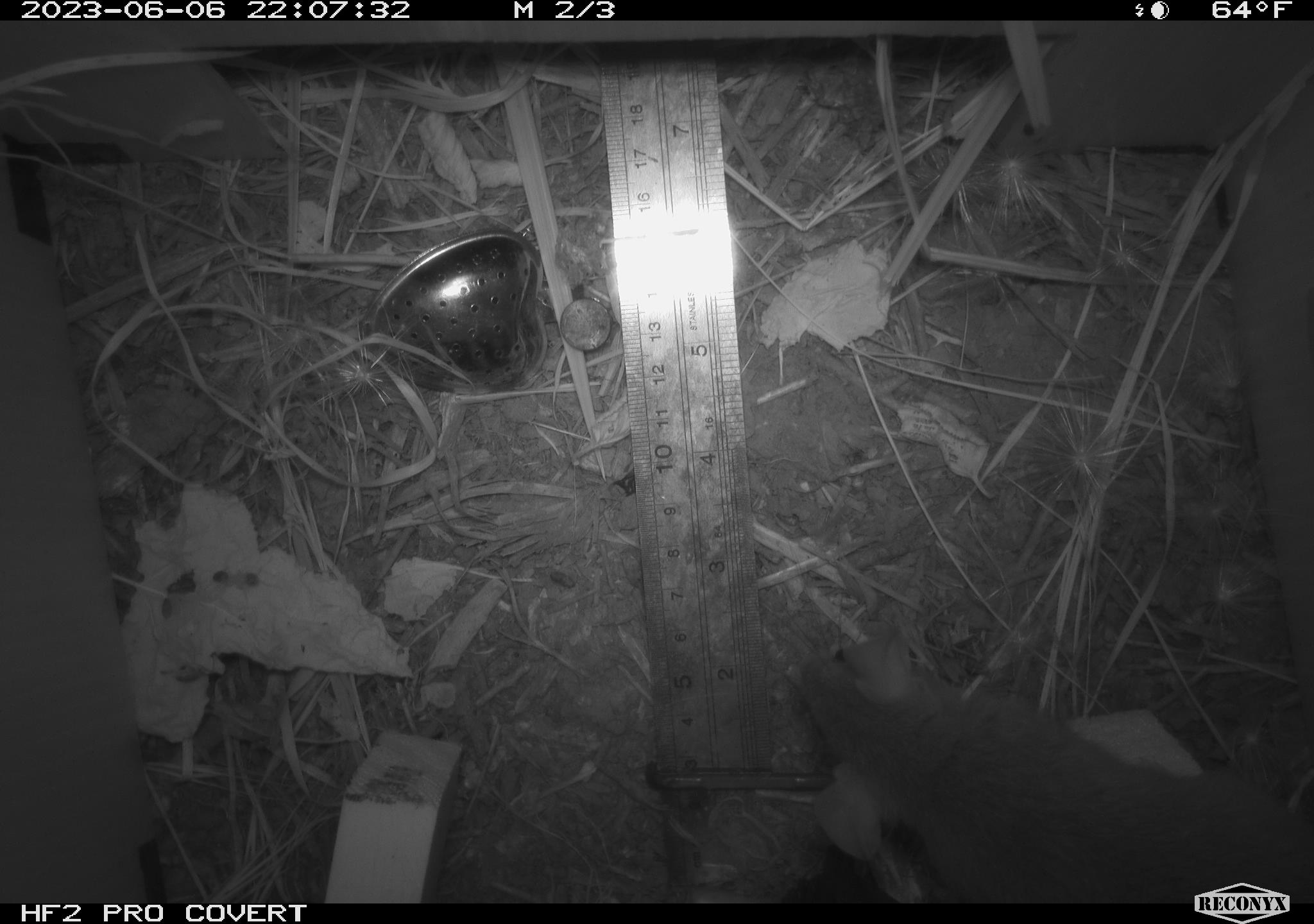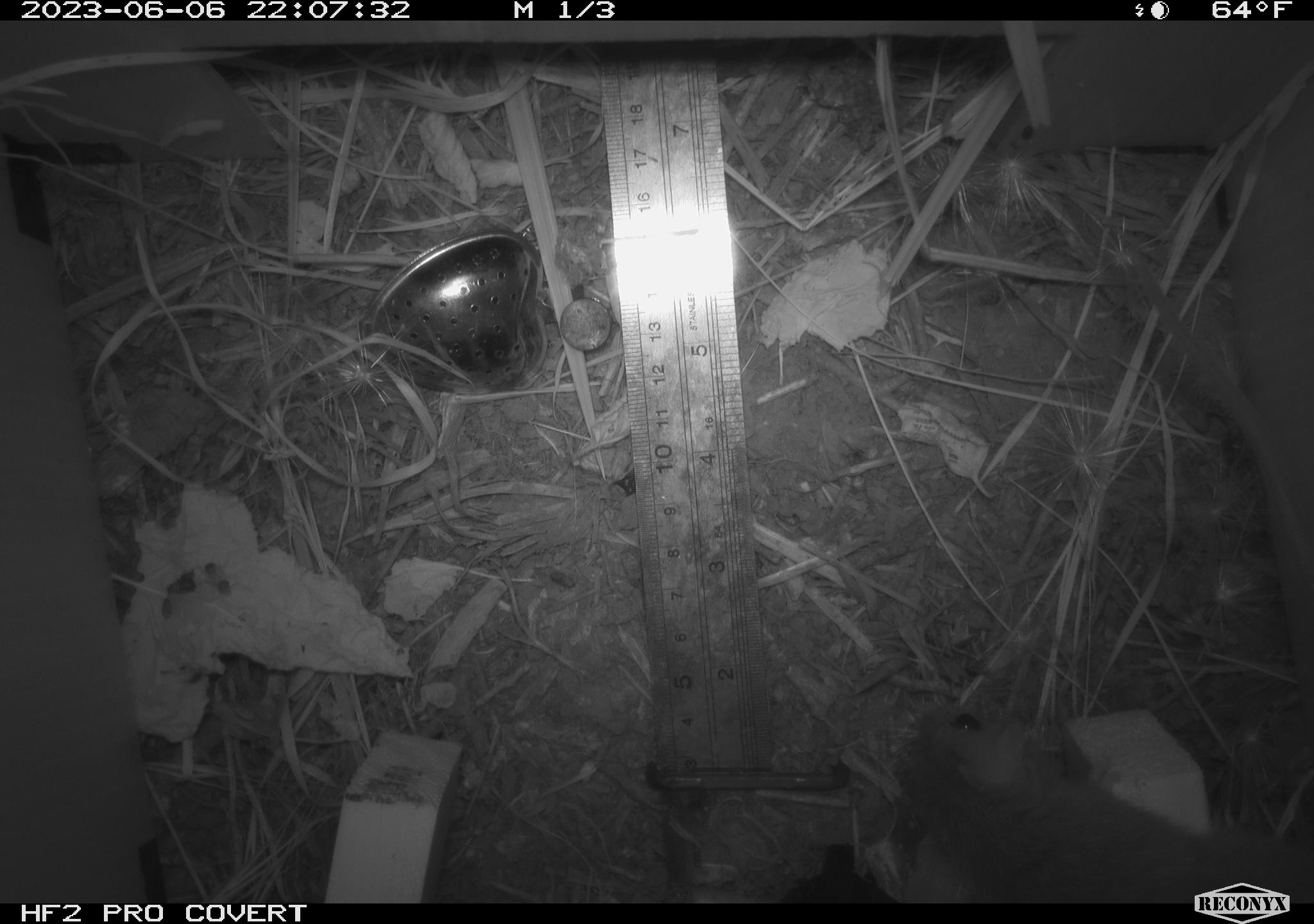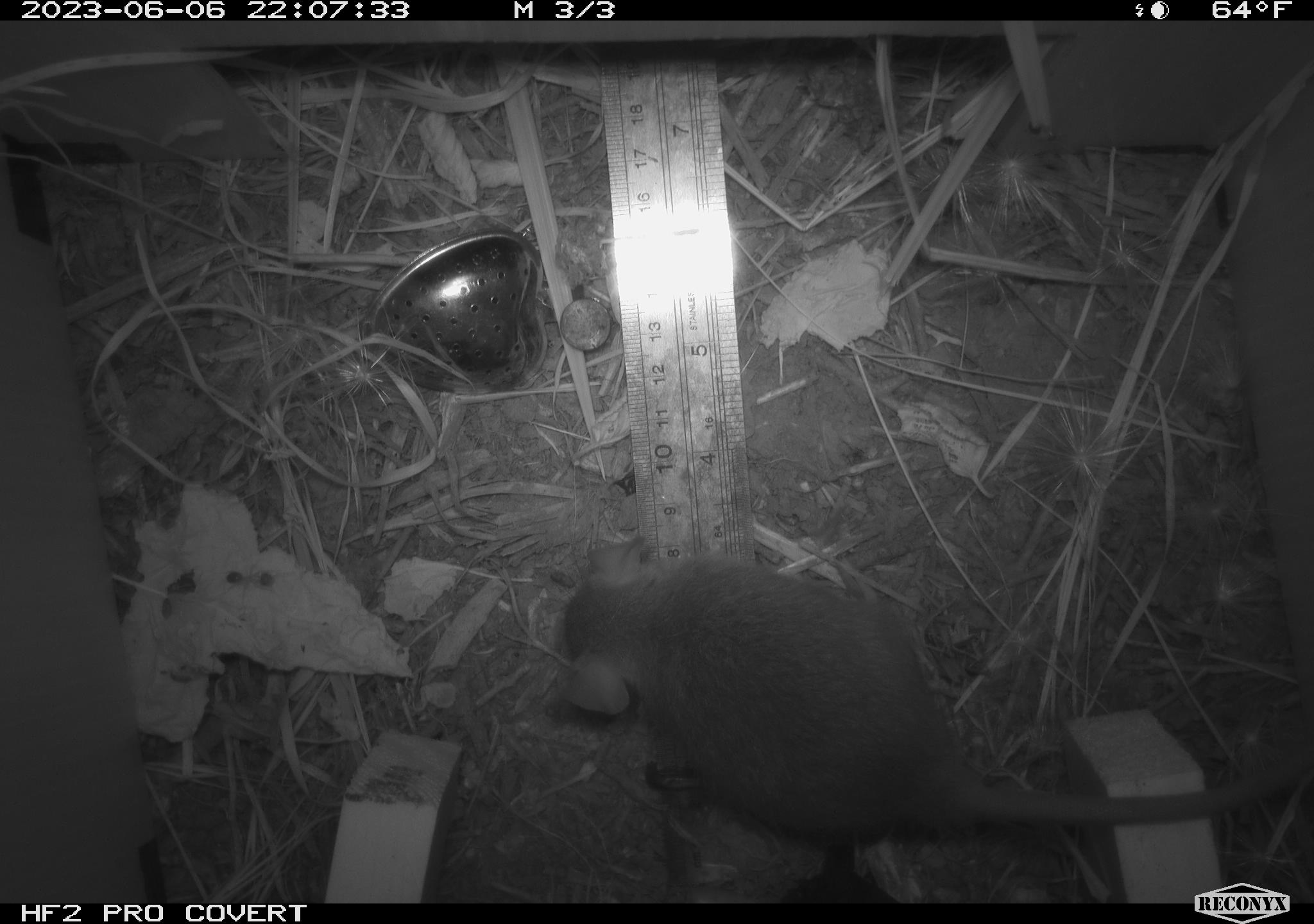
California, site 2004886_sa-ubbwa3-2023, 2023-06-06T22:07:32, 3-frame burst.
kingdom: Animalia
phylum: Chordata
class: Mammalia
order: Rodentia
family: Muridae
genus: Rattus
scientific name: Rattus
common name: rat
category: rattus species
Rattus species (rat) (Rattus).